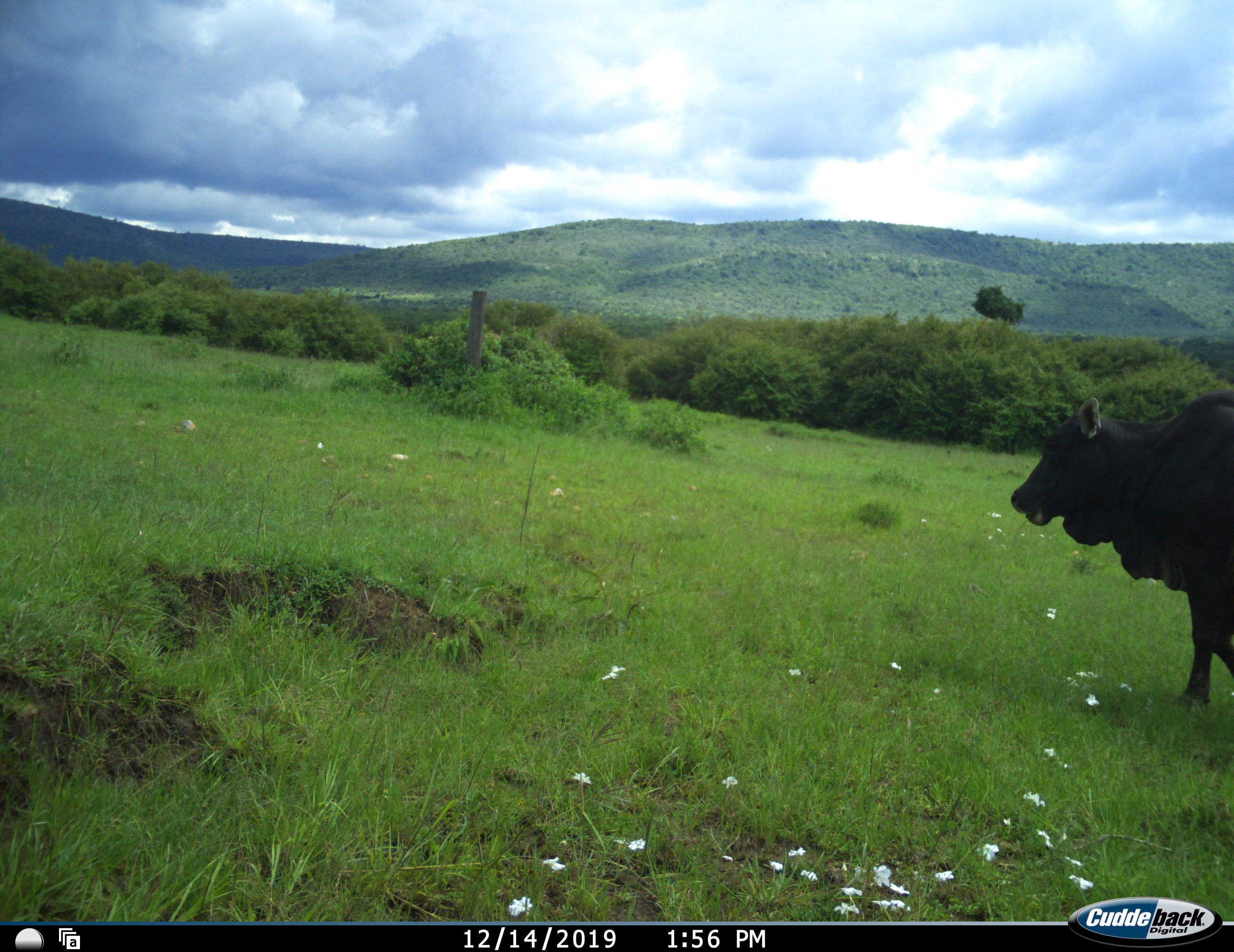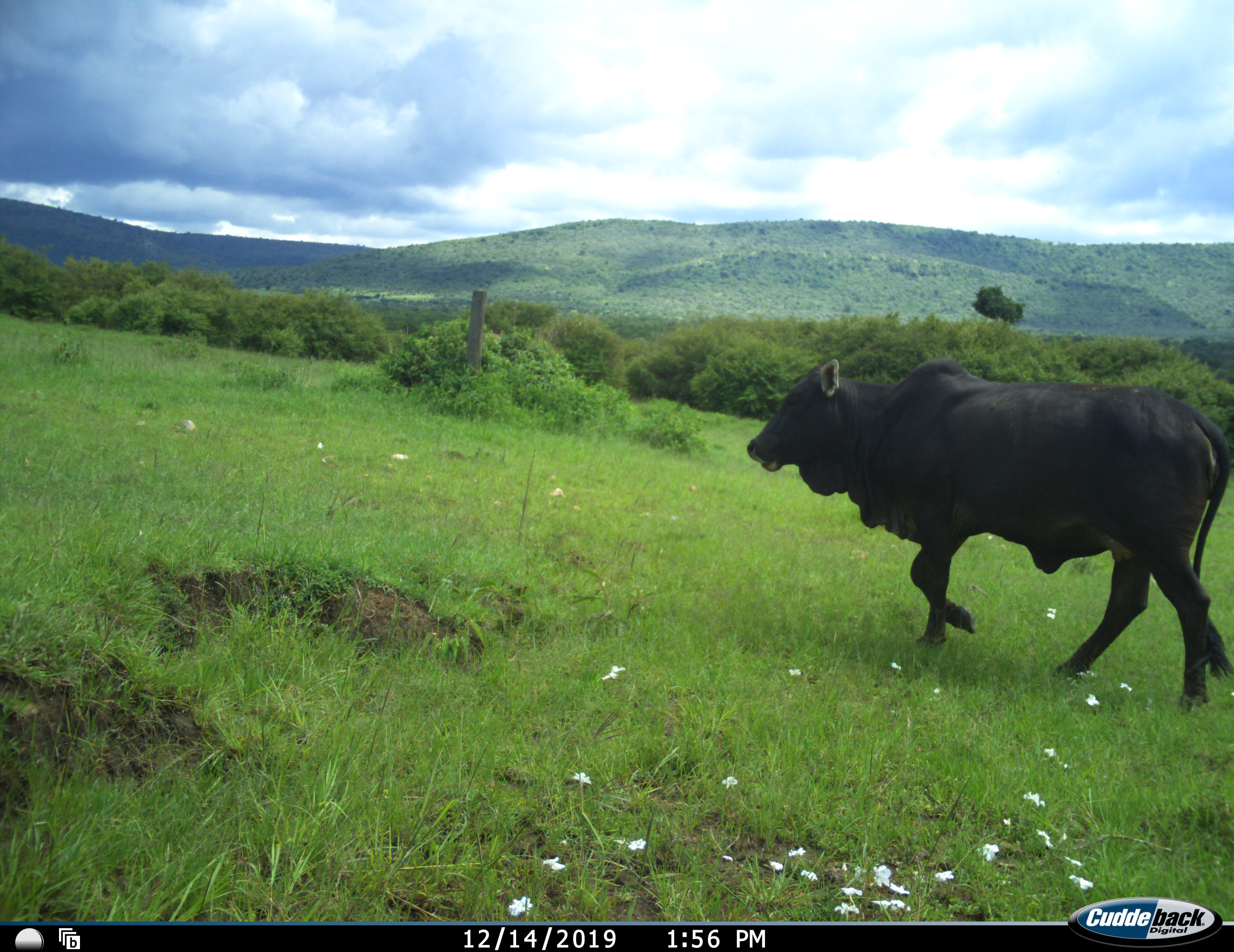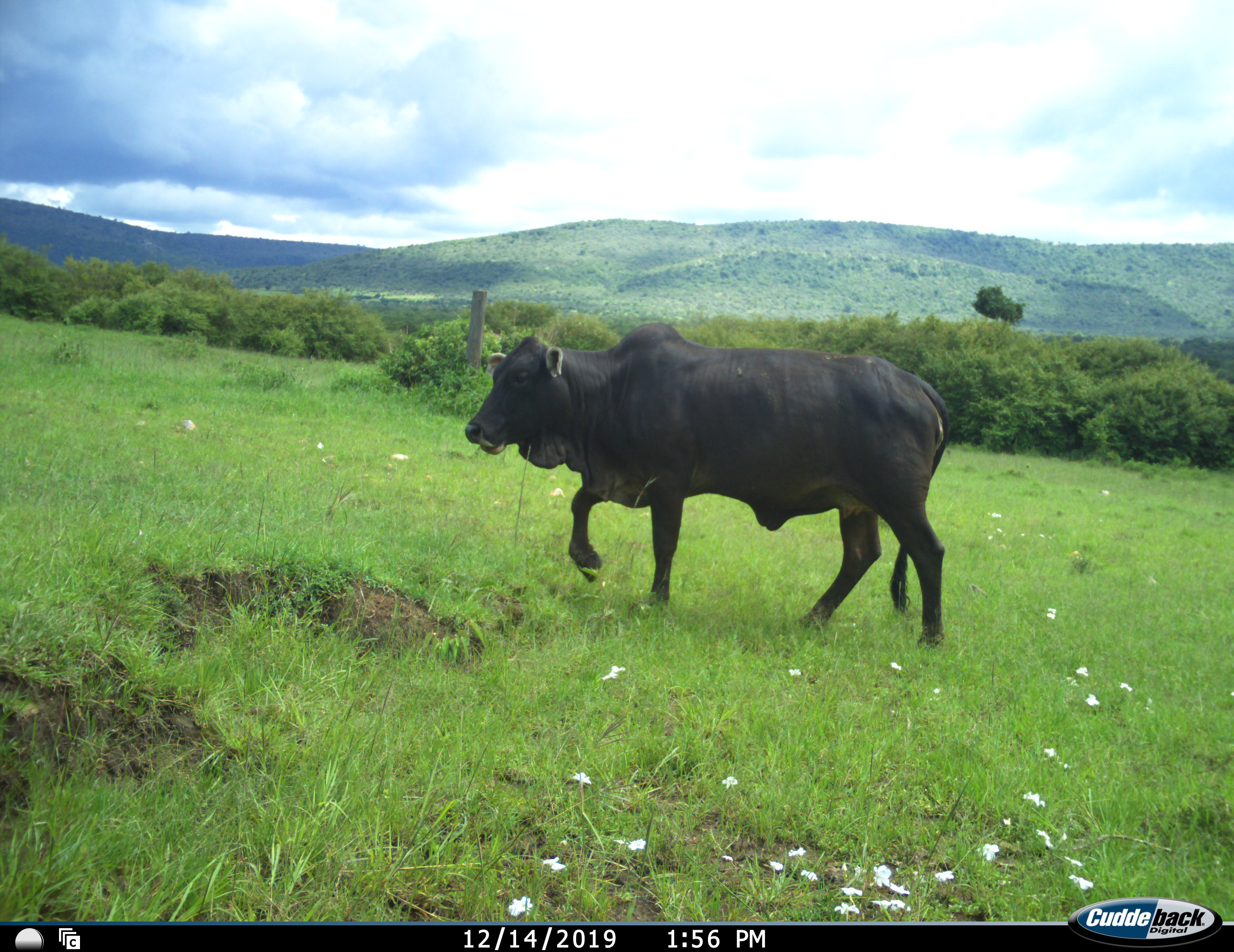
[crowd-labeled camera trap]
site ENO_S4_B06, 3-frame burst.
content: unidentified animal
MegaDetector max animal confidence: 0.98